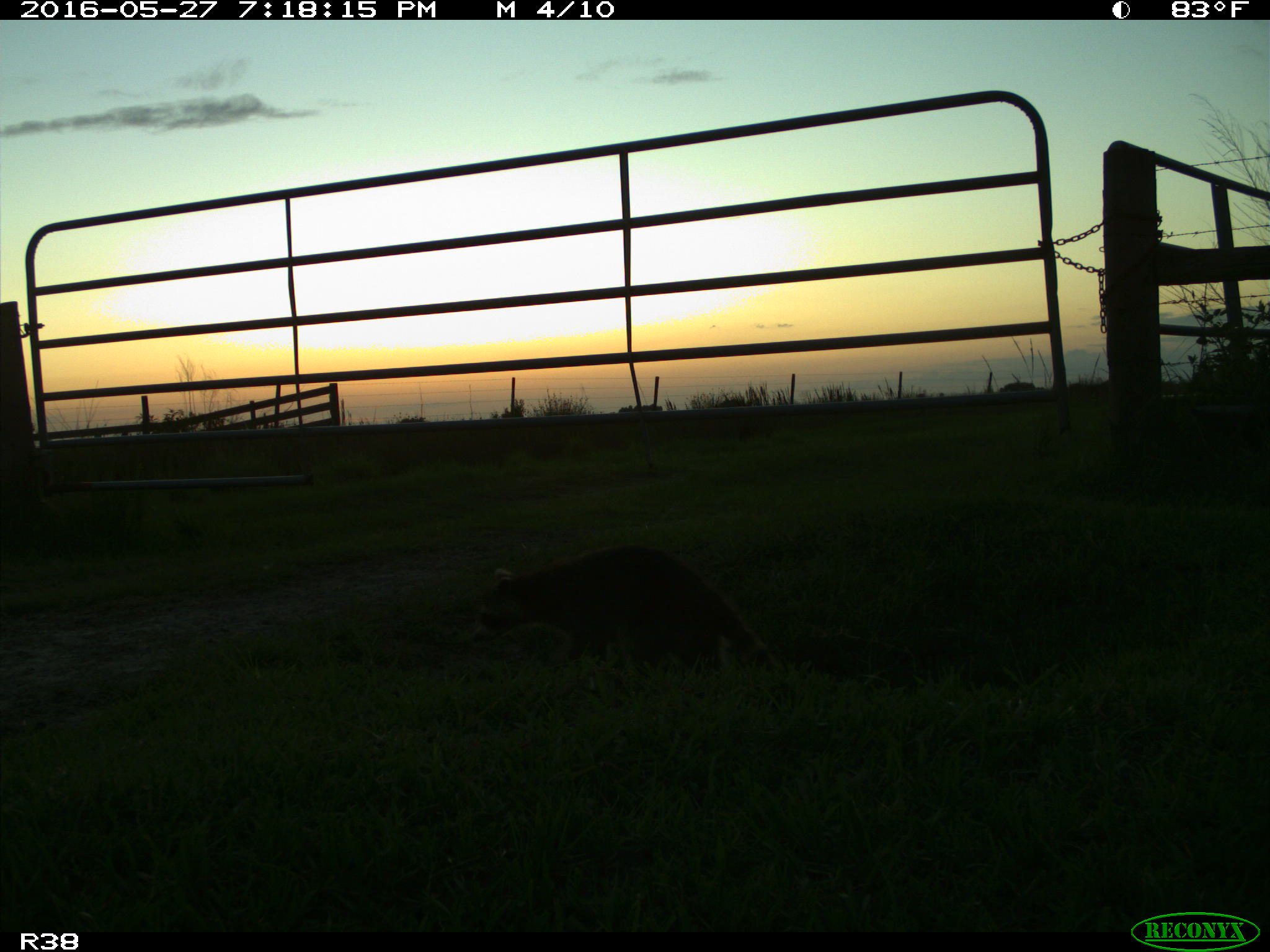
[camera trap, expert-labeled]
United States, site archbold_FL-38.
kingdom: Animalia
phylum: Chordata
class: Mammalia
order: Carnivora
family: Procyonidae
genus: Procyon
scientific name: Procyon lotor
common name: common raccoon